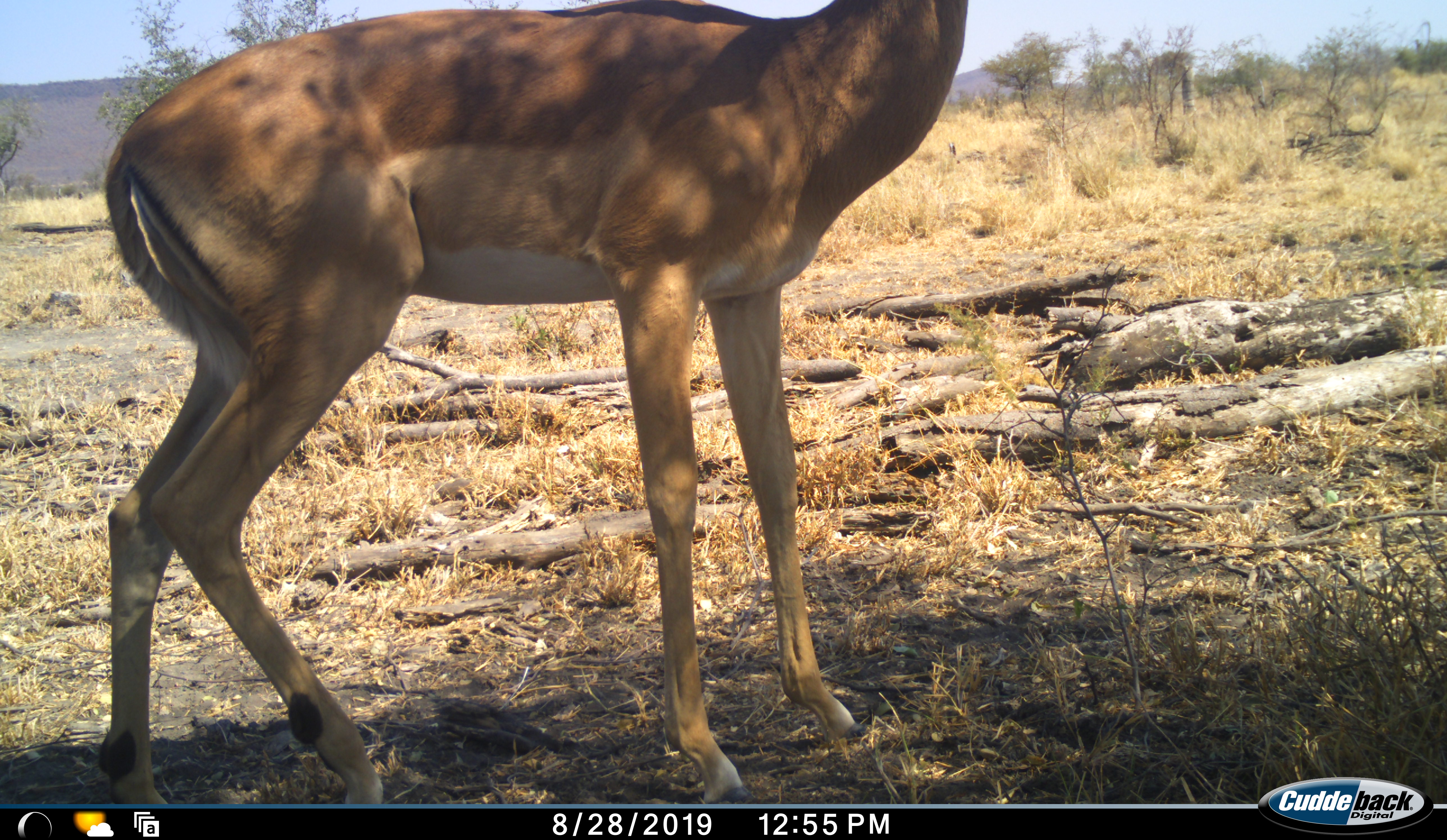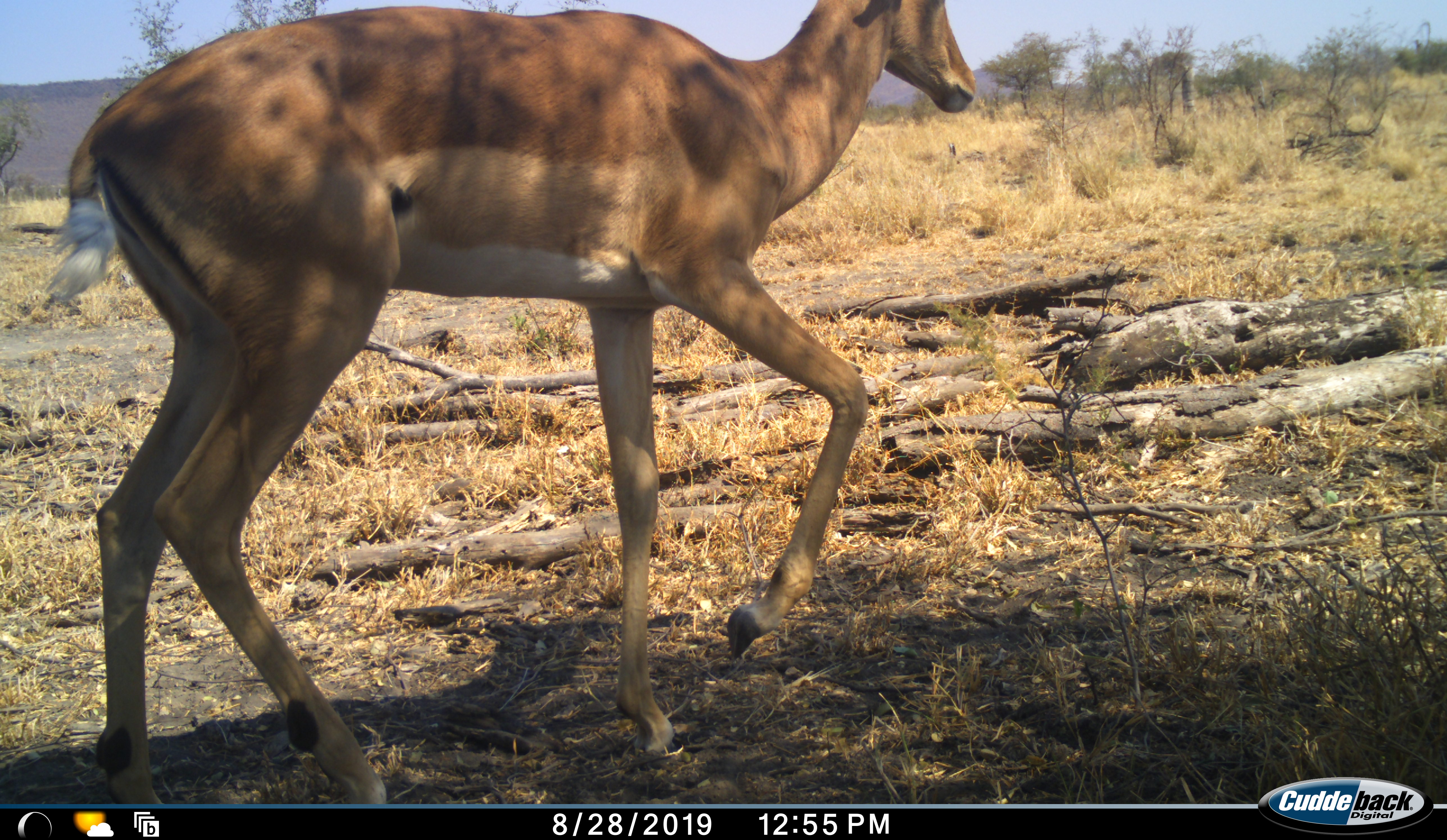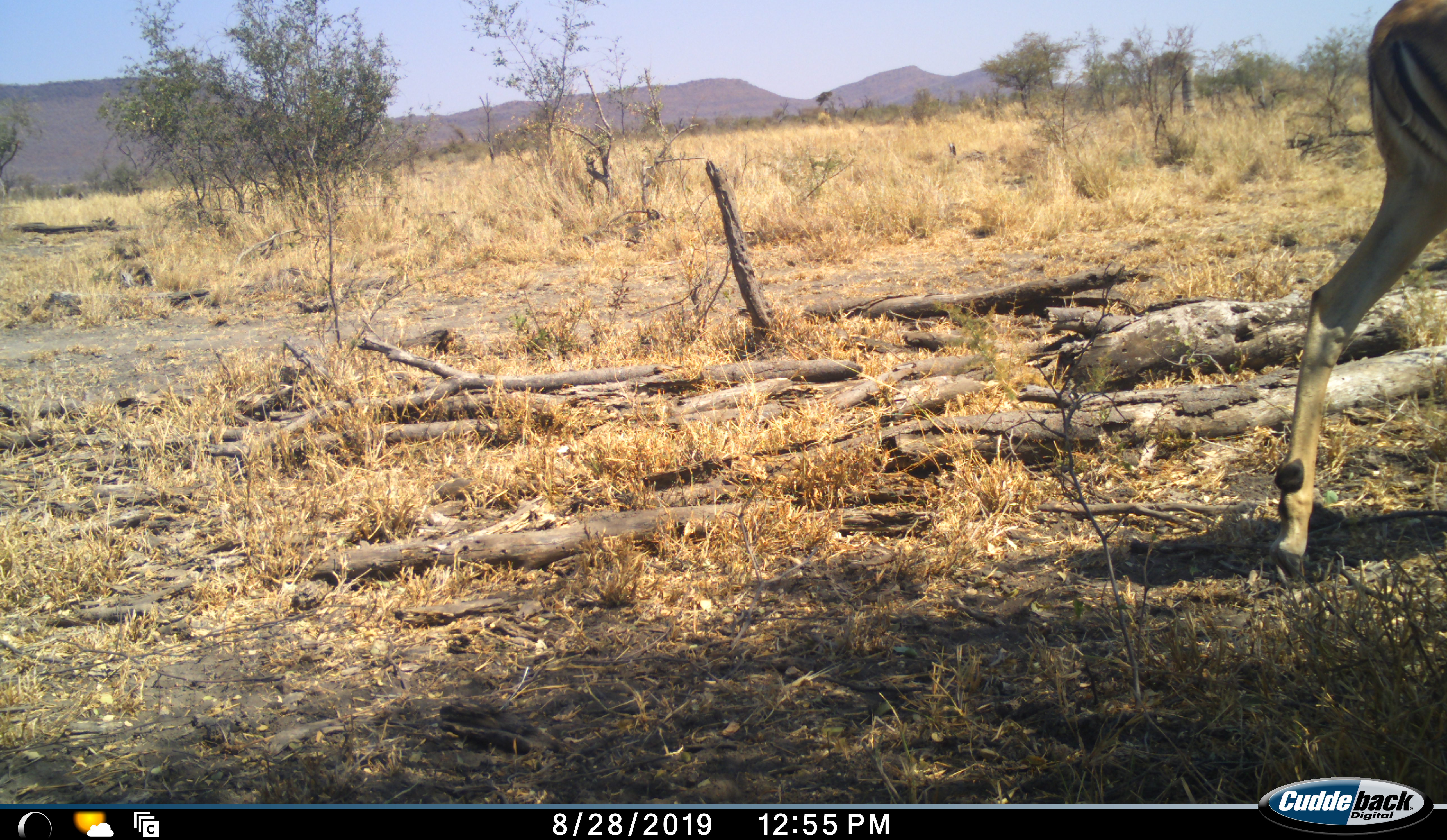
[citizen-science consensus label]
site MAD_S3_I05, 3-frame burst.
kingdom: Animalia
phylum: Chordata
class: Mammalia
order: Artiodactyla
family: Bovidae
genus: Aepyceros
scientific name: Aepyceros melampus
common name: impala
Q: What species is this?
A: Impala (Aepyceros melampus).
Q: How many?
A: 1.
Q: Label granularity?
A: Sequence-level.